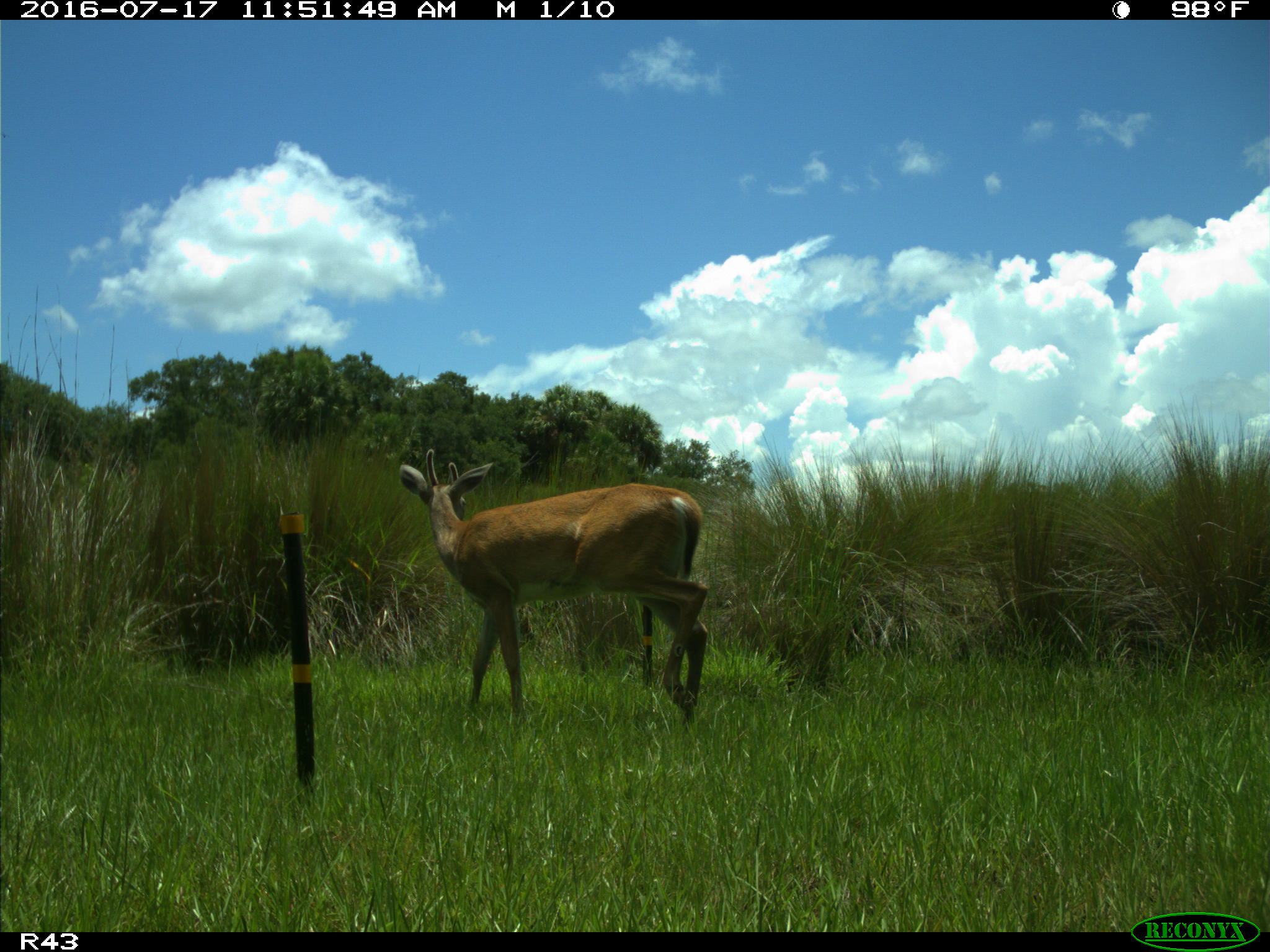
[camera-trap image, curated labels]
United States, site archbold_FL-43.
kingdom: Animalia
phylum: Chordata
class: Mammalia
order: Artiodactyla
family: Cervidae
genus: Odocoileus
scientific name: Odocoileus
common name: deer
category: unidentified deer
Unidentified deer (deer) (Odocoileus).